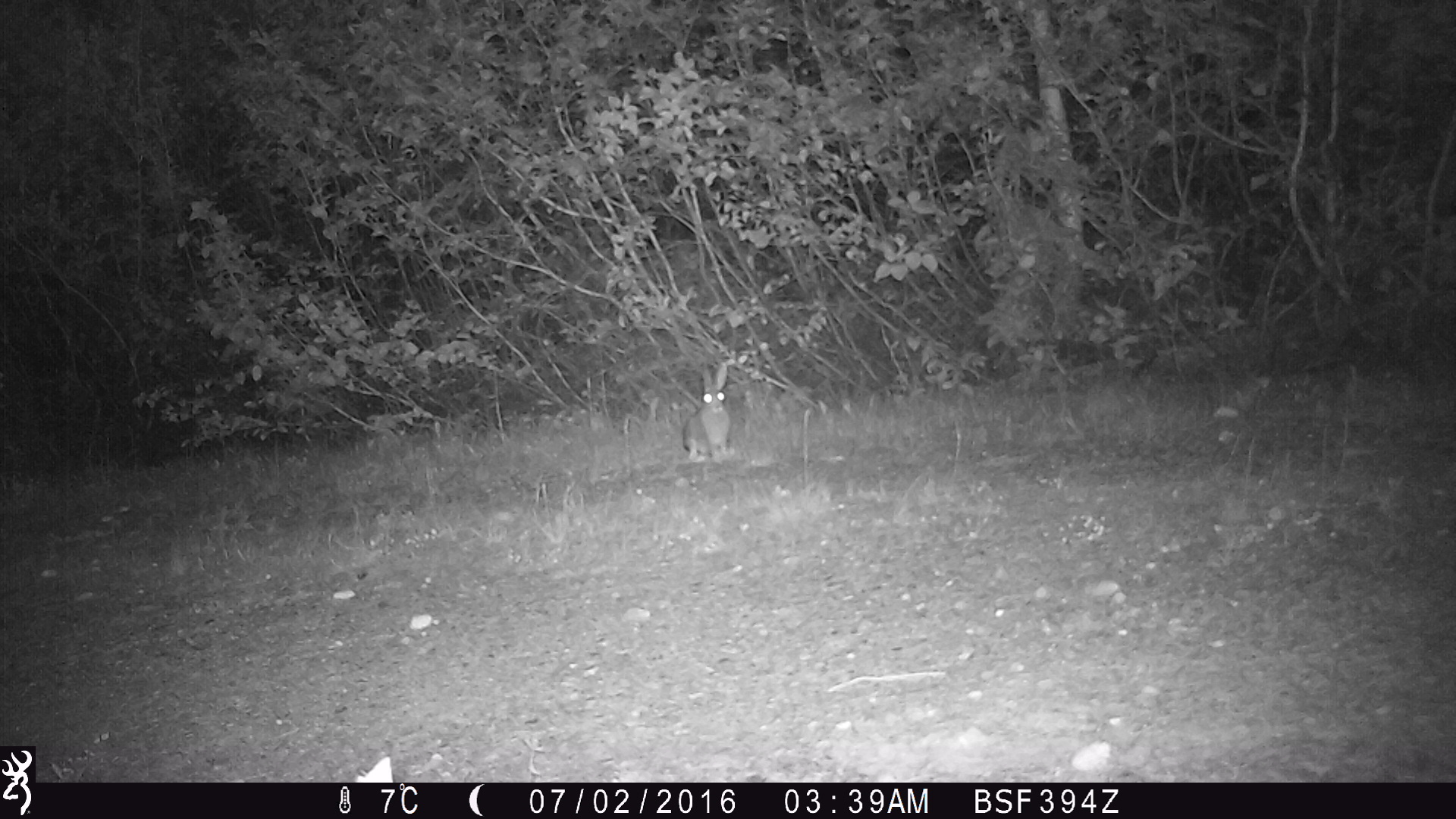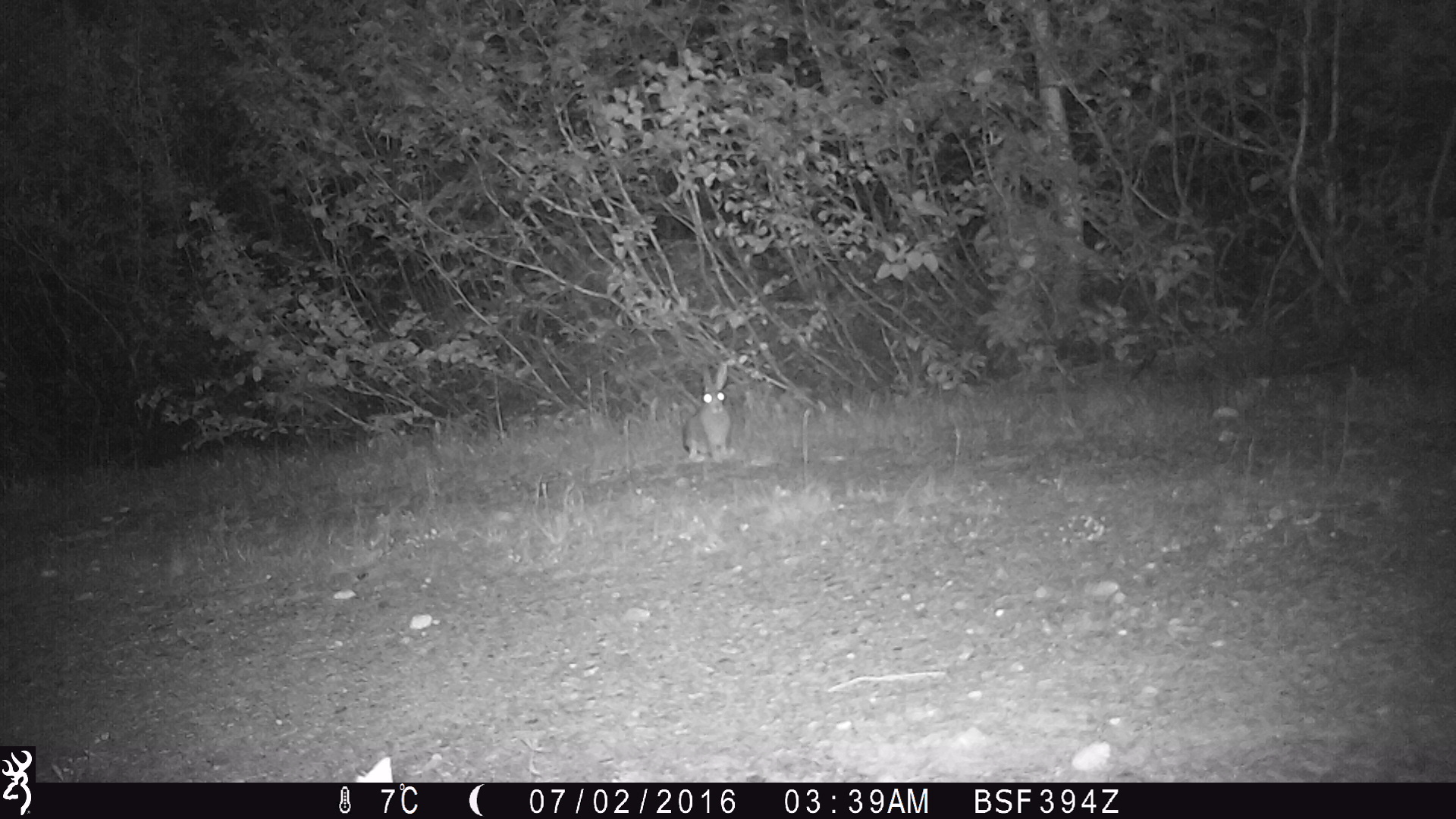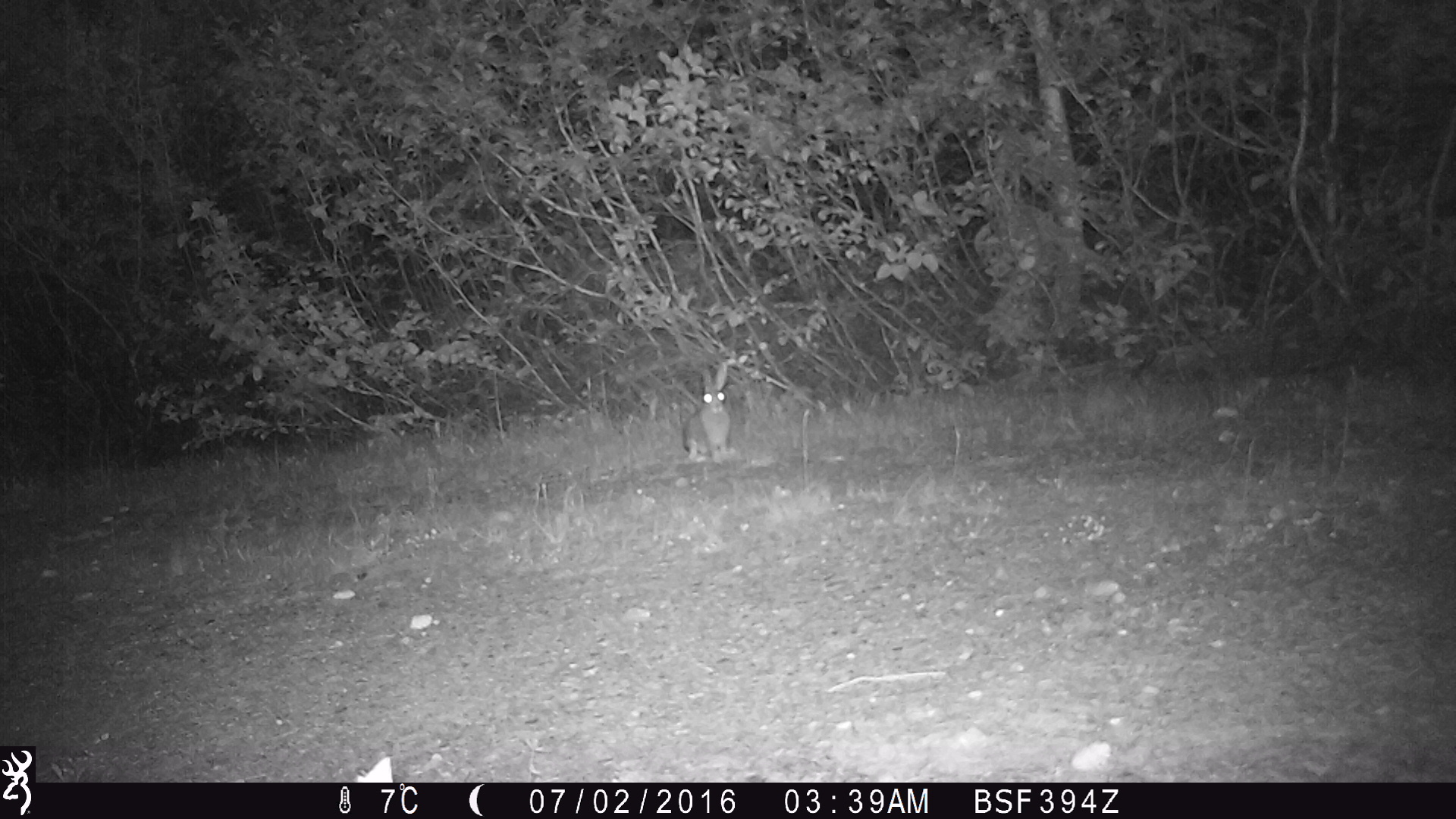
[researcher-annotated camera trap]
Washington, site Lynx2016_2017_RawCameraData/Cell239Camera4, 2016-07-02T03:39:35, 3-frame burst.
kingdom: Animalia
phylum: Chordata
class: Mammalia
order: Lagomorpha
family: Leporidae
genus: Lepus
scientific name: Lepus americanus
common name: snowshoe hare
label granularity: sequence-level